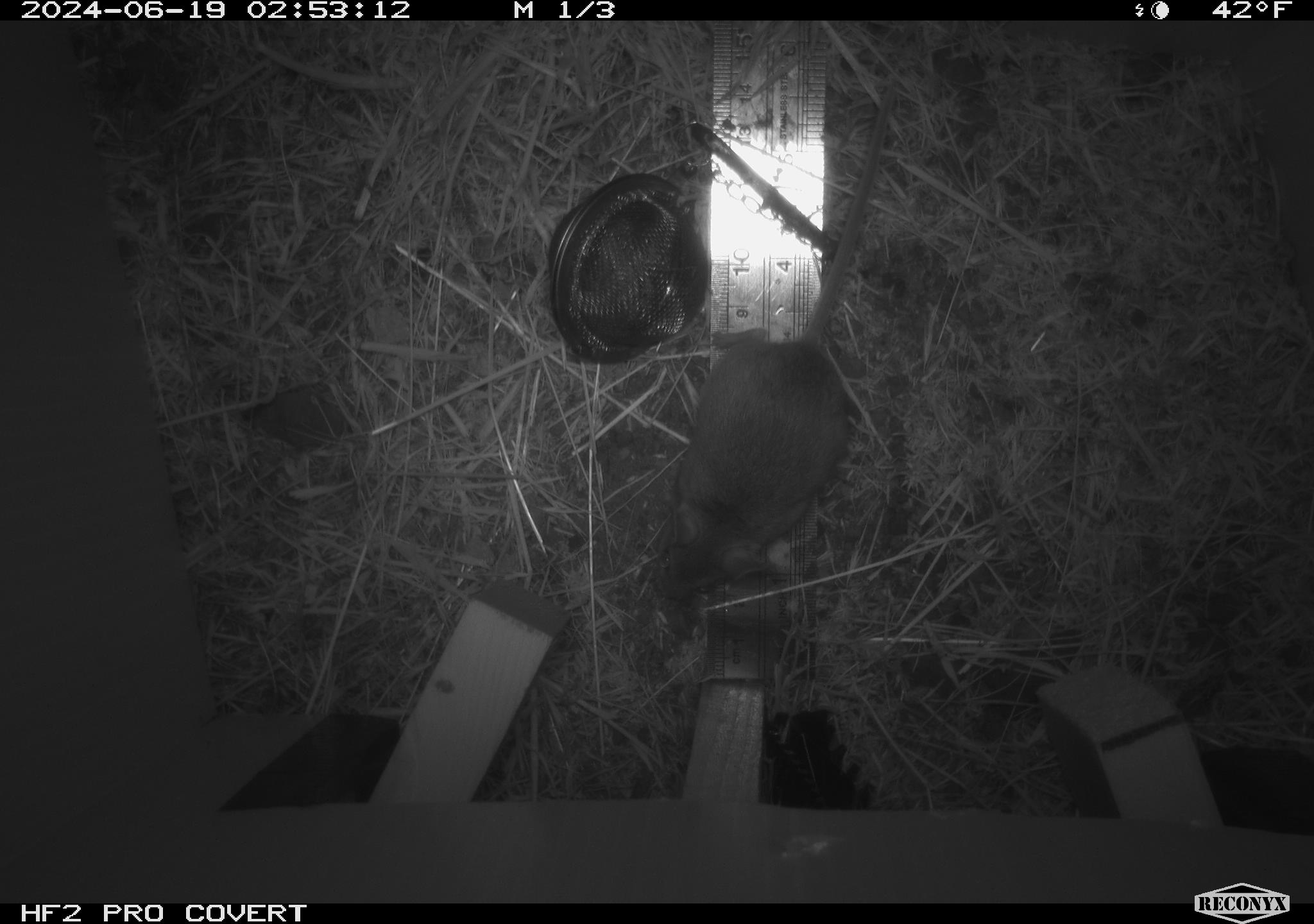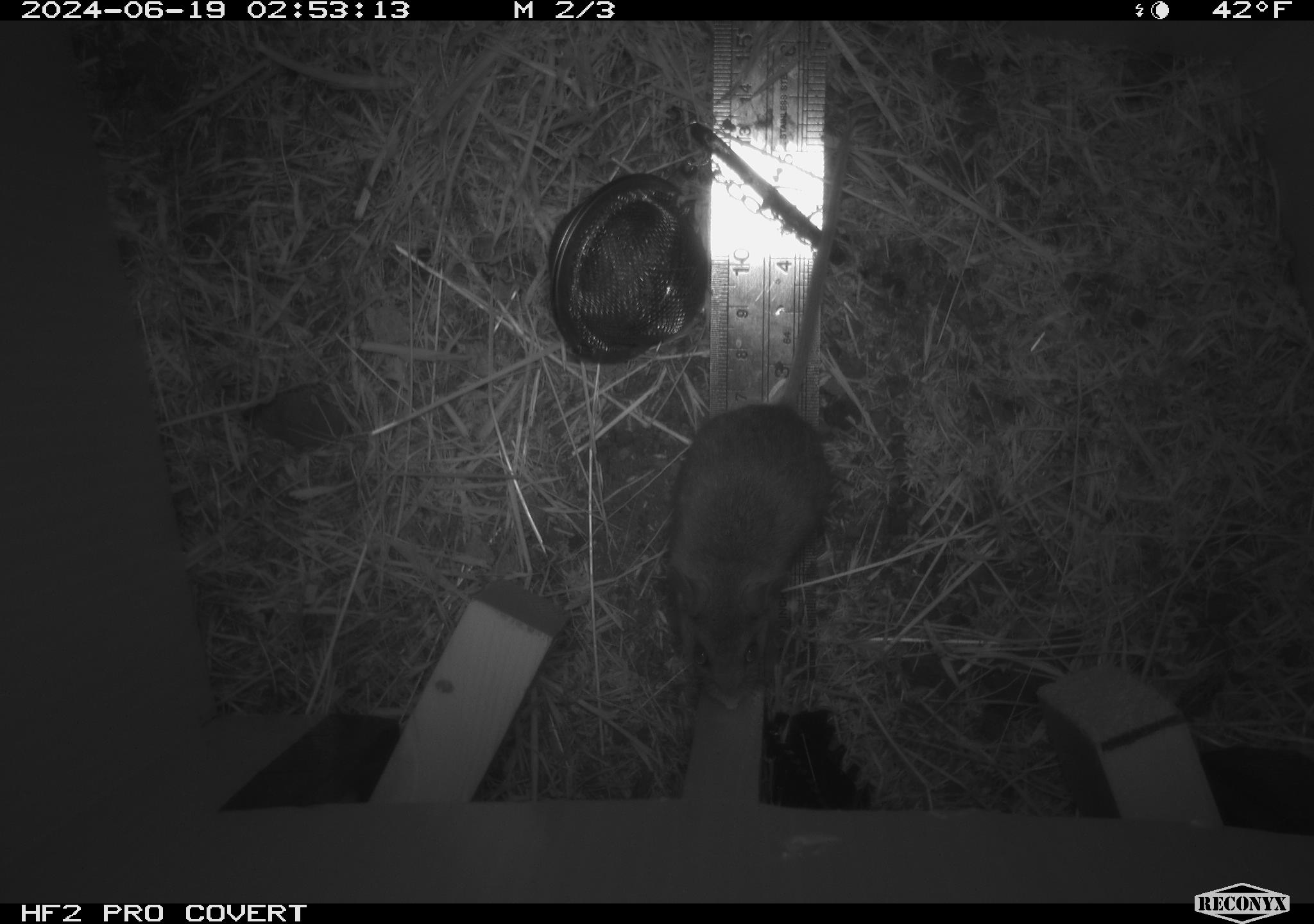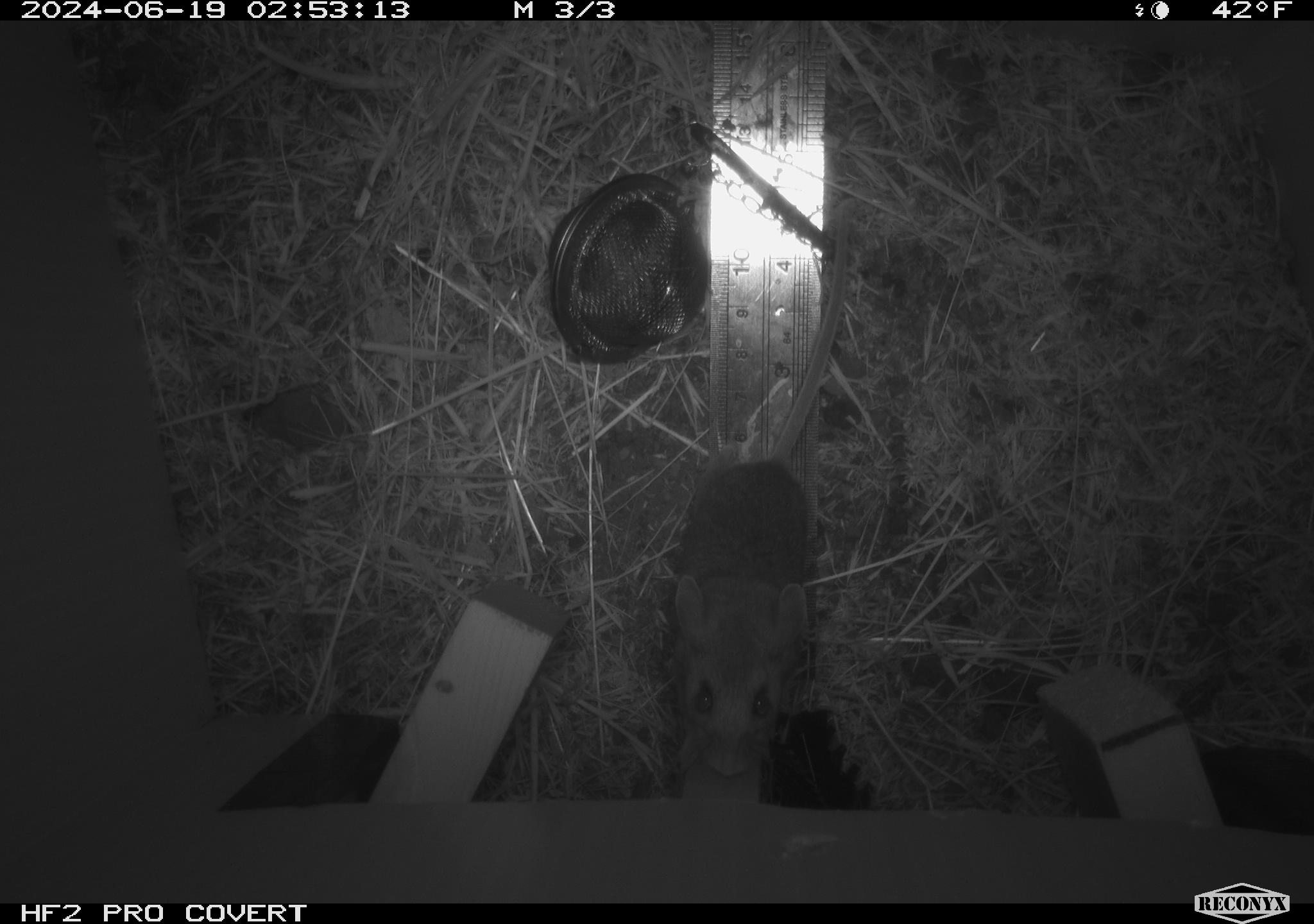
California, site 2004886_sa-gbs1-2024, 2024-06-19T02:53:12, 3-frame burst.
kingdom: Animalia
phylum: Chordata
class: Mammalia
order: Rodentia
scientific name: Rodentia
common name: mouse species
Mouse species (Rodentia).